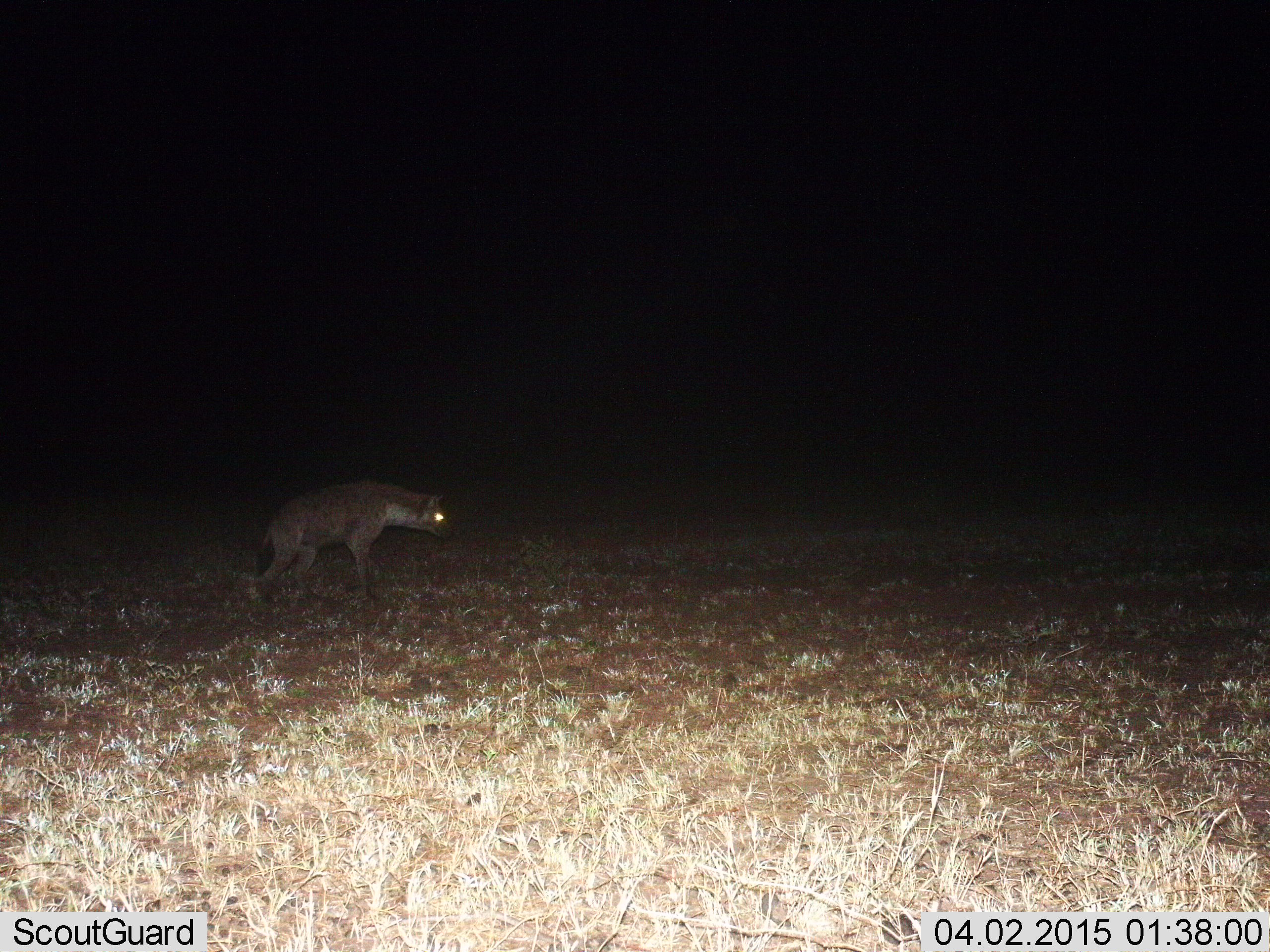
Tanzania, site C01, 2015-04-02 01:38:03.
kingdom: Animalia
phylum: Chordata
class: Mammalia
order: Carnivora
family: Hyaenidae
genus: Crocuta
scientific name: Crocuta crocuta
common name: spotted hyena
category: hyenaspotted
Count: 1.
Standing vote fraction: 20%.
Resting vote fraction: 0%.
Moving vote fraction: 80%.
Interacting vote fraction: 0%.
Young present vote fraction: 0%.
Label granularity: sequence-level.